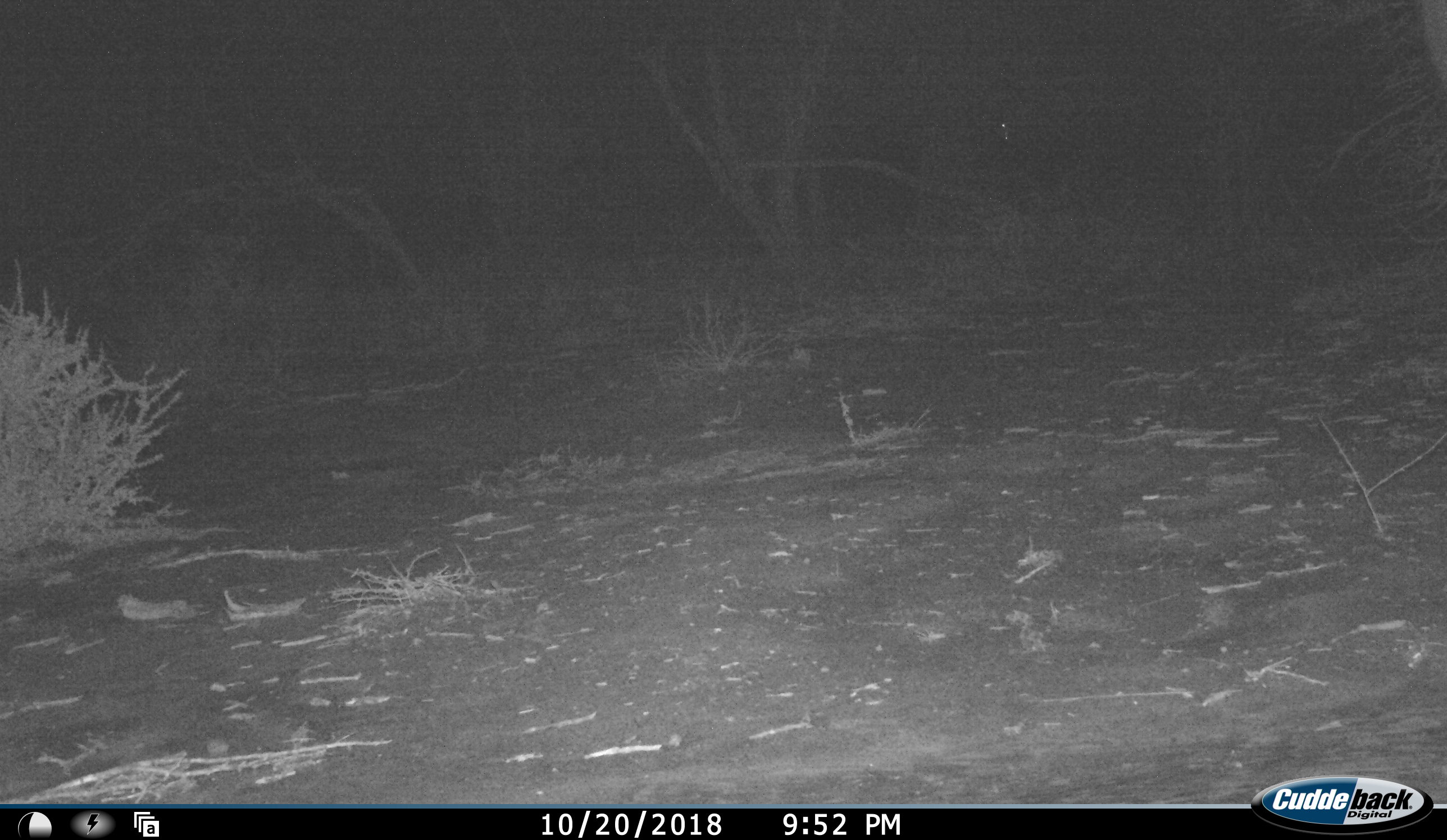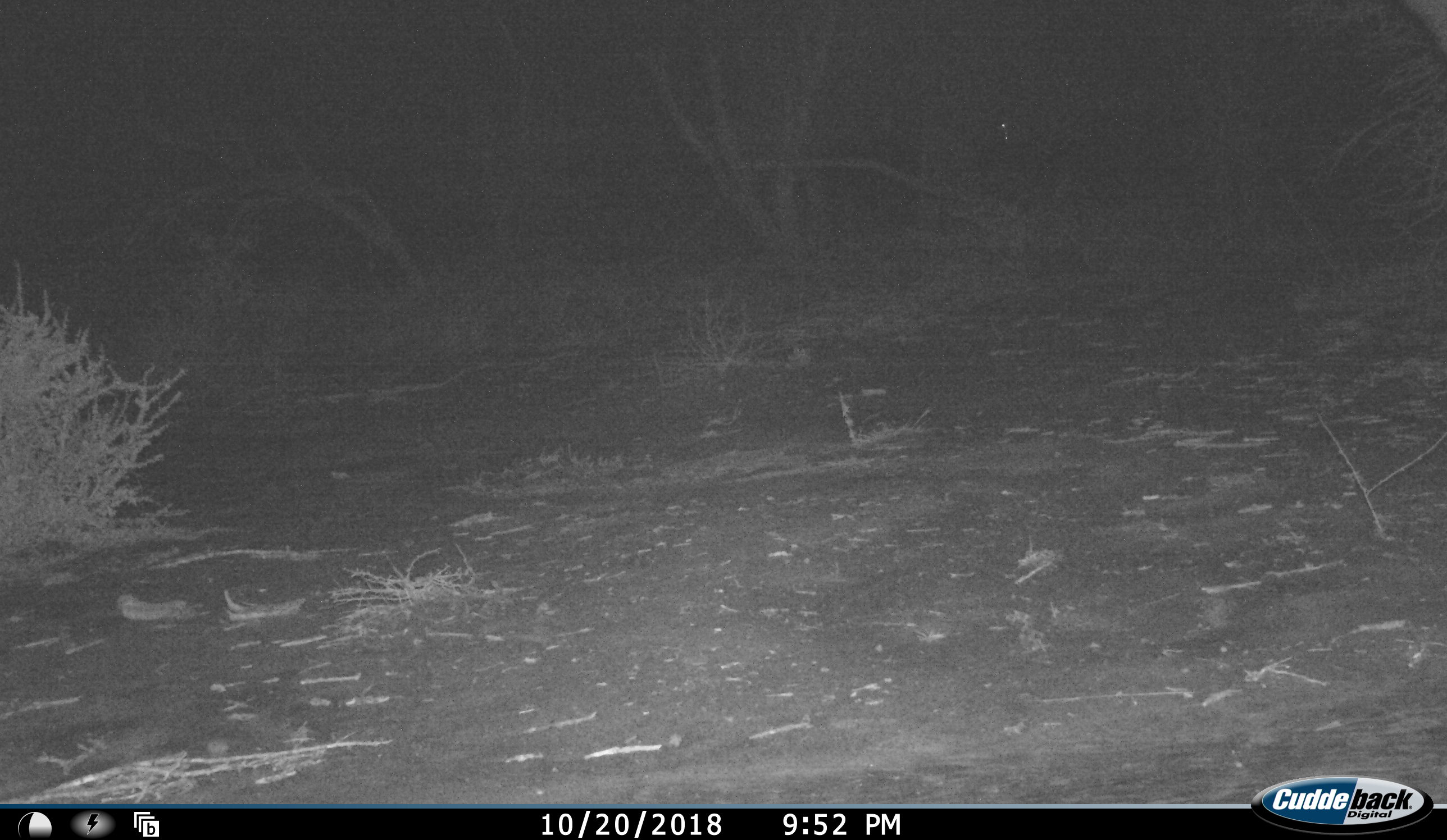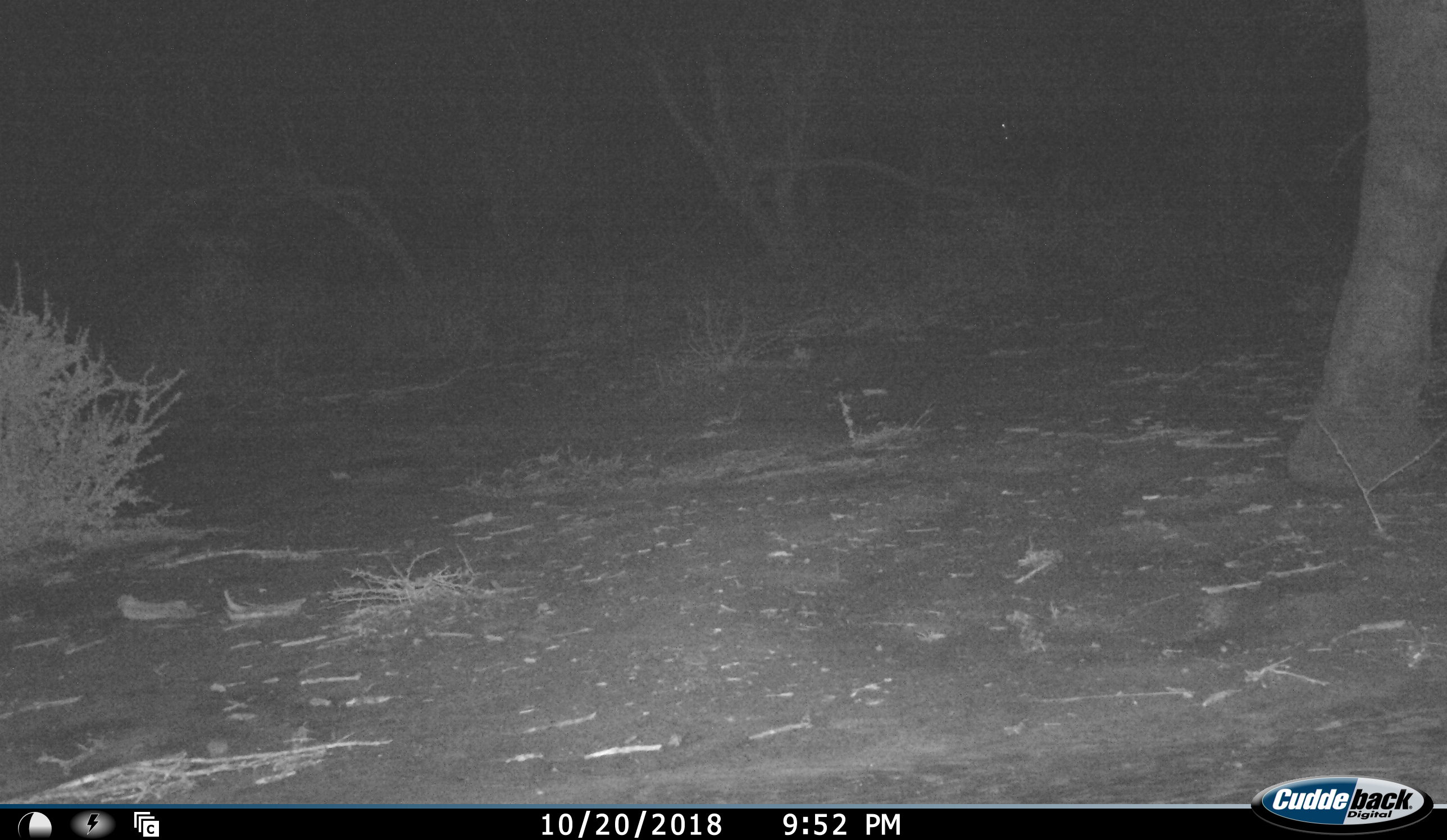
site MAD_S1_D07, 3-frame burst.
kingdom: Animalia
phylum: Chordata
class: Mammalia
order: Proboscidea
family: Elephantidae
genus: Loxodonta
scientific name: Loxodonta africana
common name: african bush elephant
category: elephant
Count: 1.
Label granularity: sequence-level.